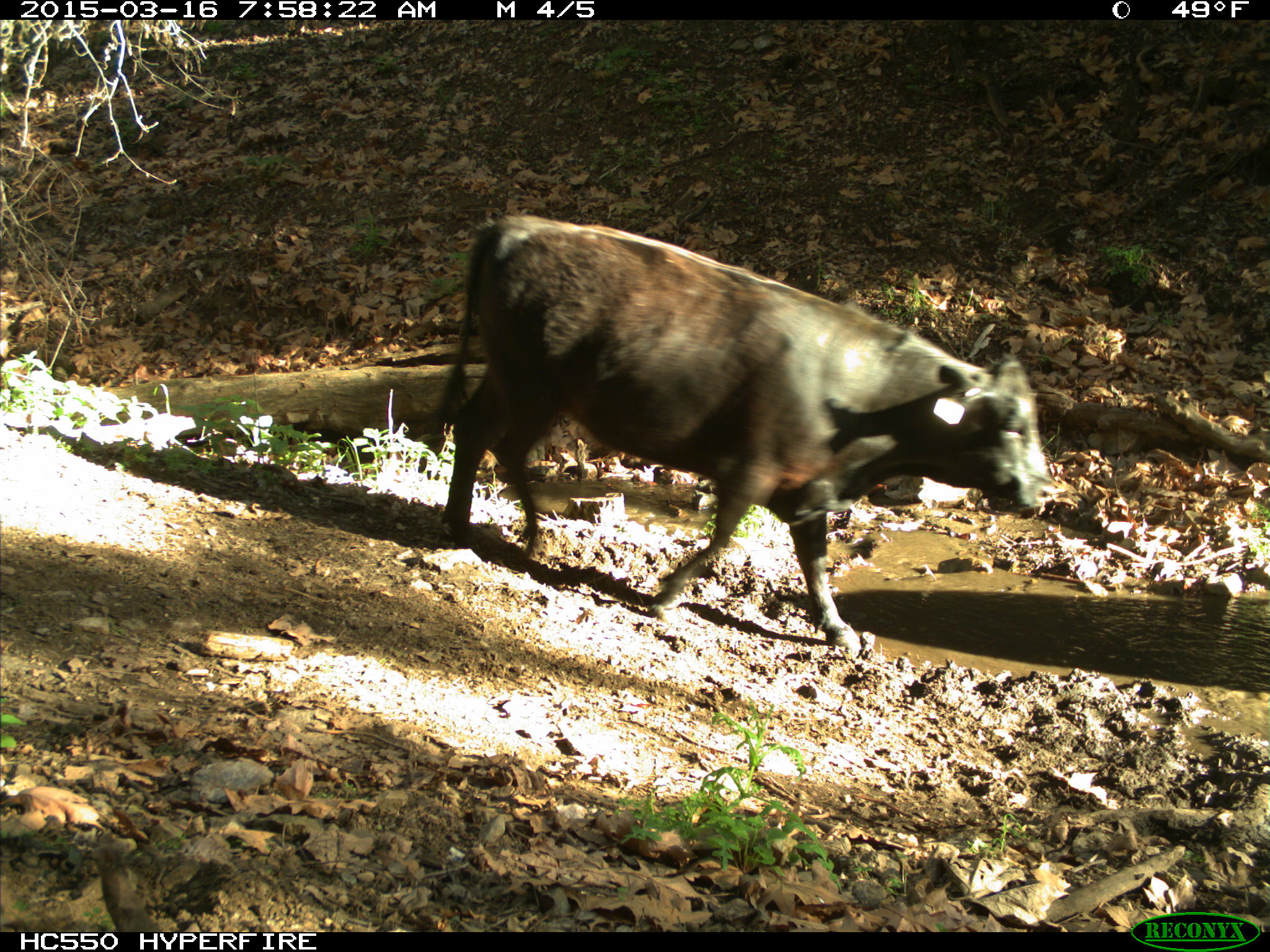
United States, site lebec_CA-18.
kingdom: Animalia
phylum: Chordata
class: Mammalia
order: Artiodactyla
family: Bovidae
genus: Bos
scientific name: Bos taurus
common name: domestic cow